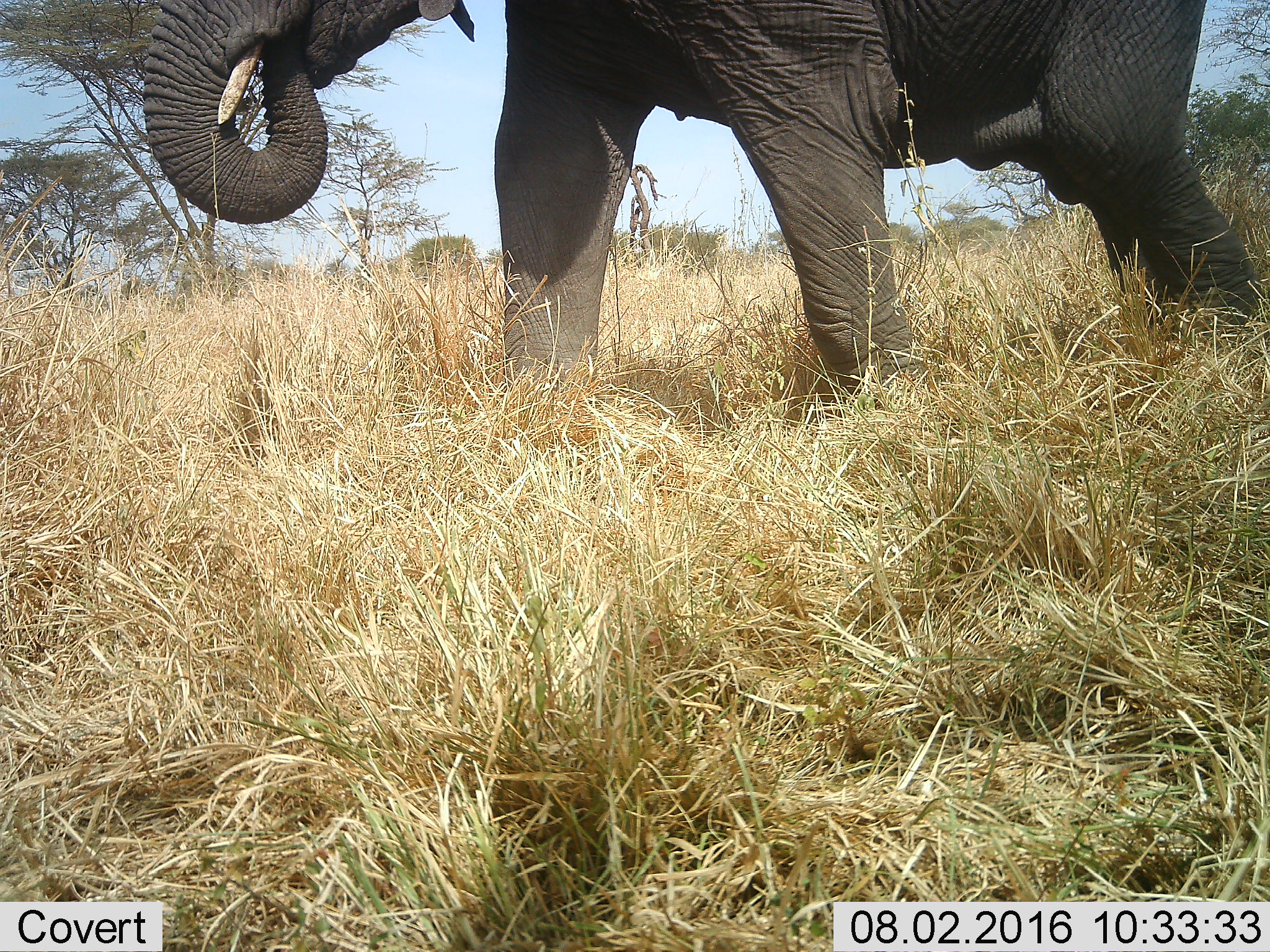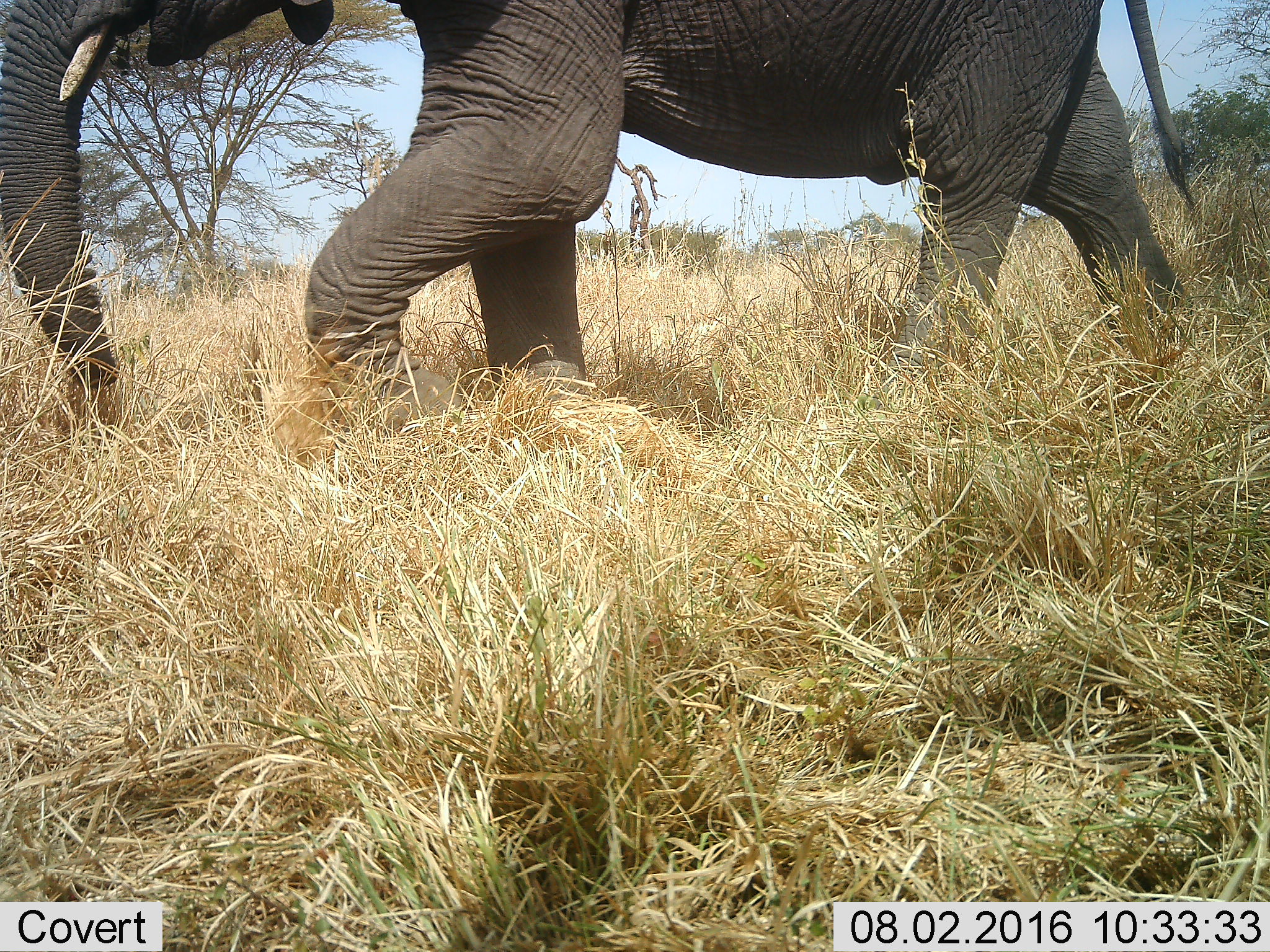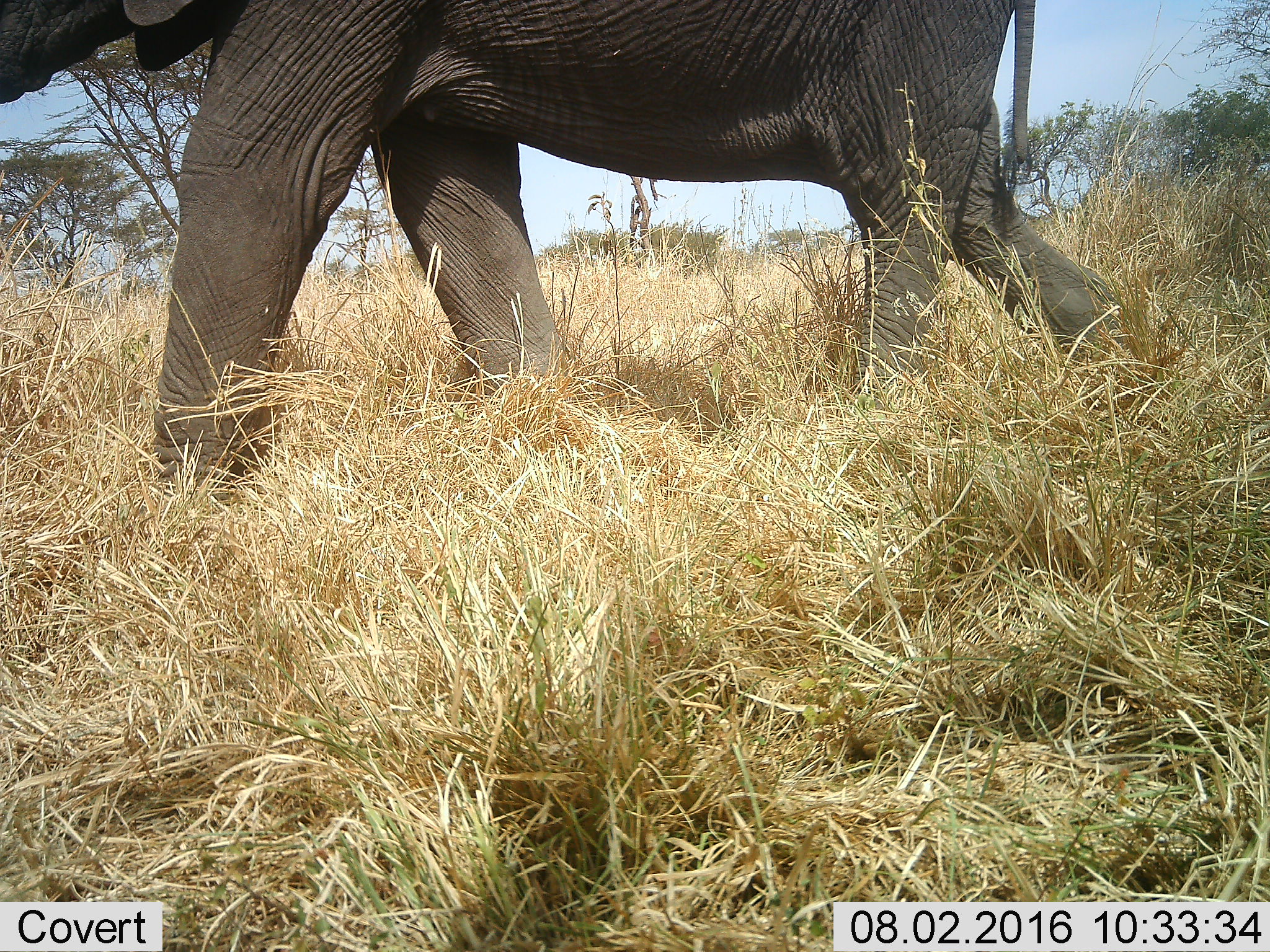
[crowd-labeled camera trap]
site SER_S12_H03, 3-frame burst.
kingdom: Animalia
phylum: Chordata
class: Mammalia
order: Proboscidea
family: Elephantidae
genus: Loxodonta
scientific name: Loxodonta africana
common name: african bush elephant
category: elephant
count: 1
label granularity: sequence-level